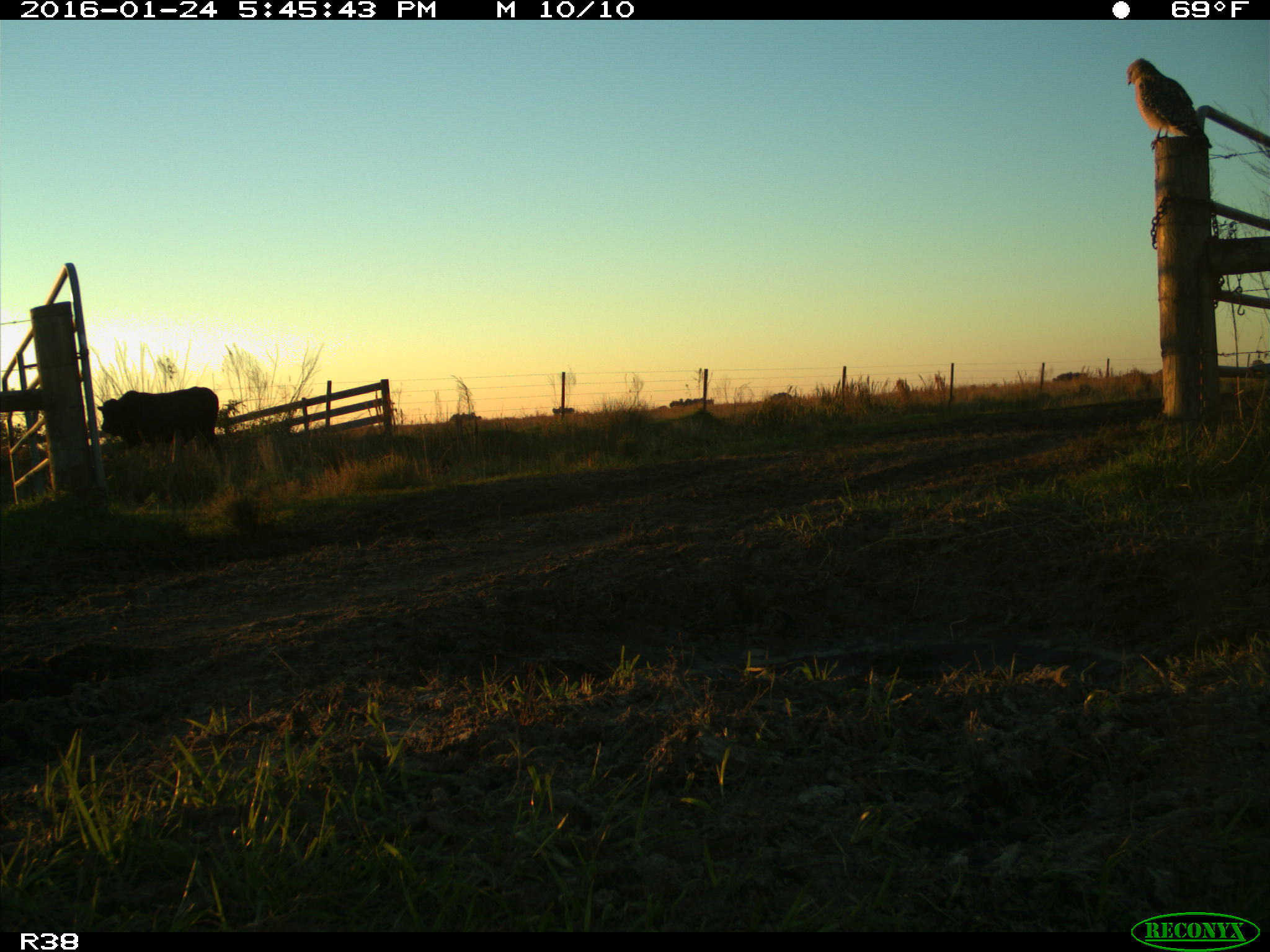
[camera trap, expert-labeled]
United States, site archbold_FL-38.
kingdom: Animalia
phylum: Chordata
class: Mammalia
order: Artiodactyla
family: Bovidae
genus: Bos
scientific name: Bos taurus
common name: domestic cow